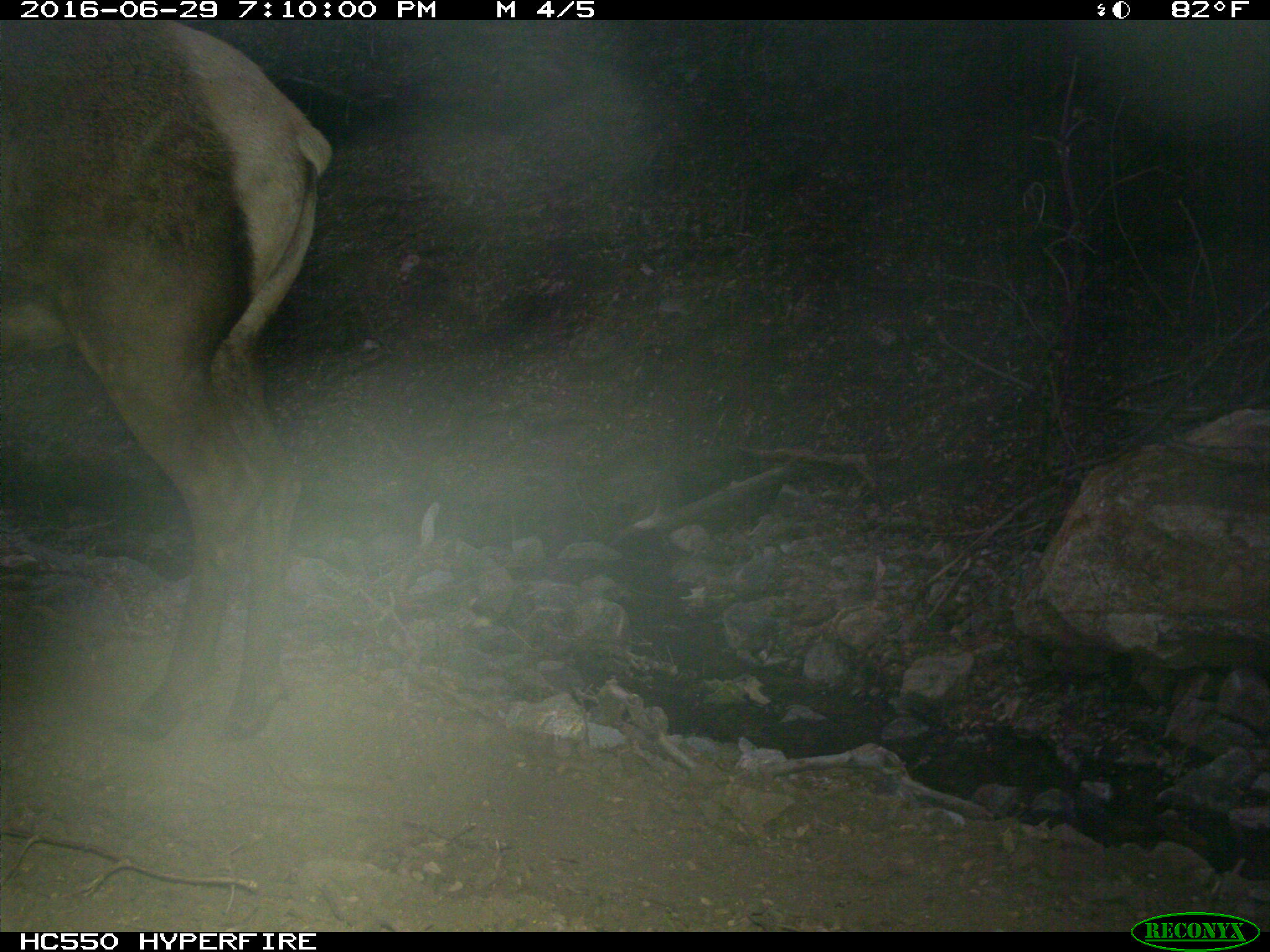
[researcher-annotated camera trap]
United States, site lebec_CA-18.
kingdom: Animalia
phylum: Chordata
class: Mammalia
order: Artiodactyla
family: Cervidae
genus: Cervus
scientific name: Cervus canadensis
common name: elk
Cervus canadensis (elk).